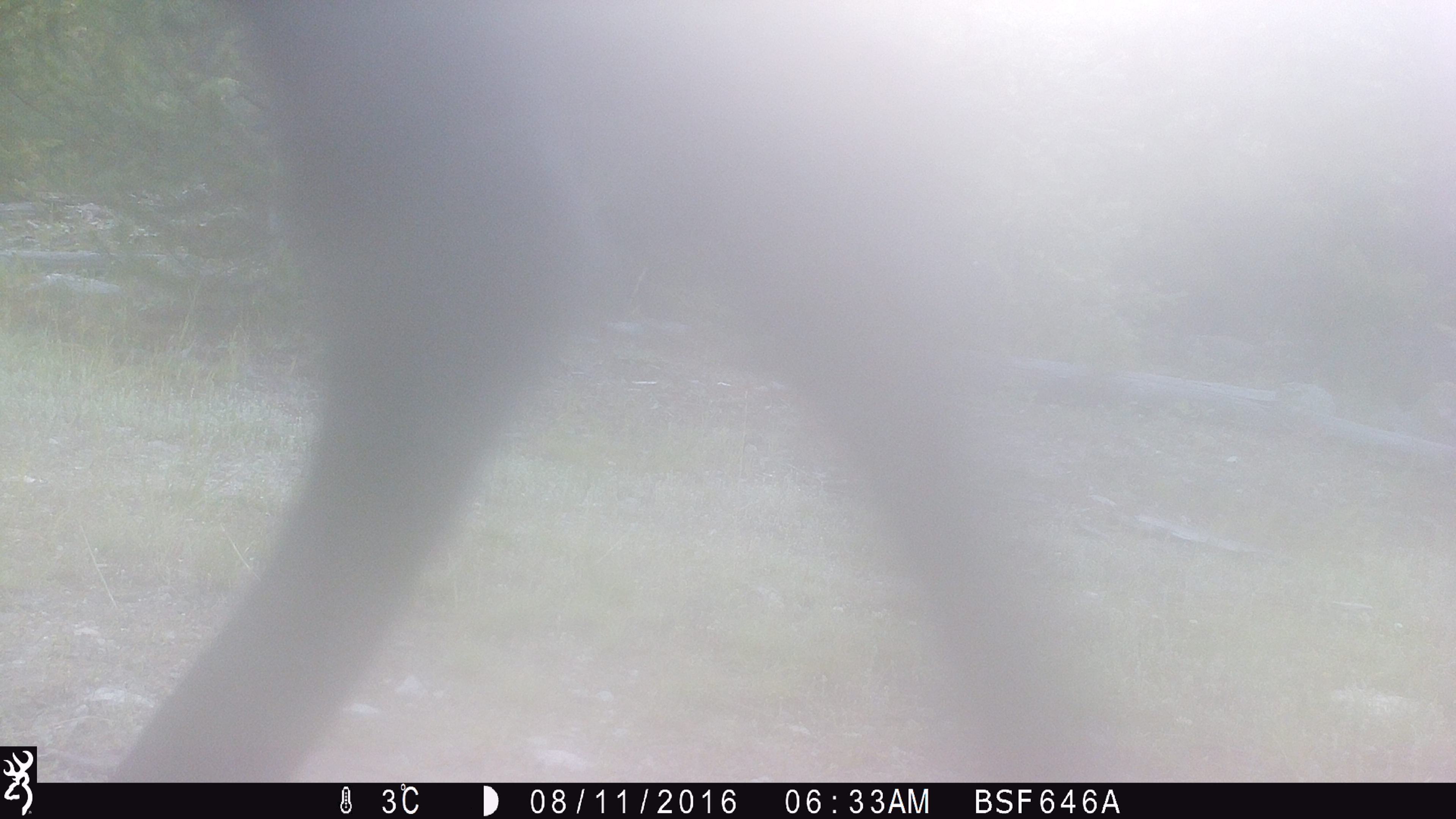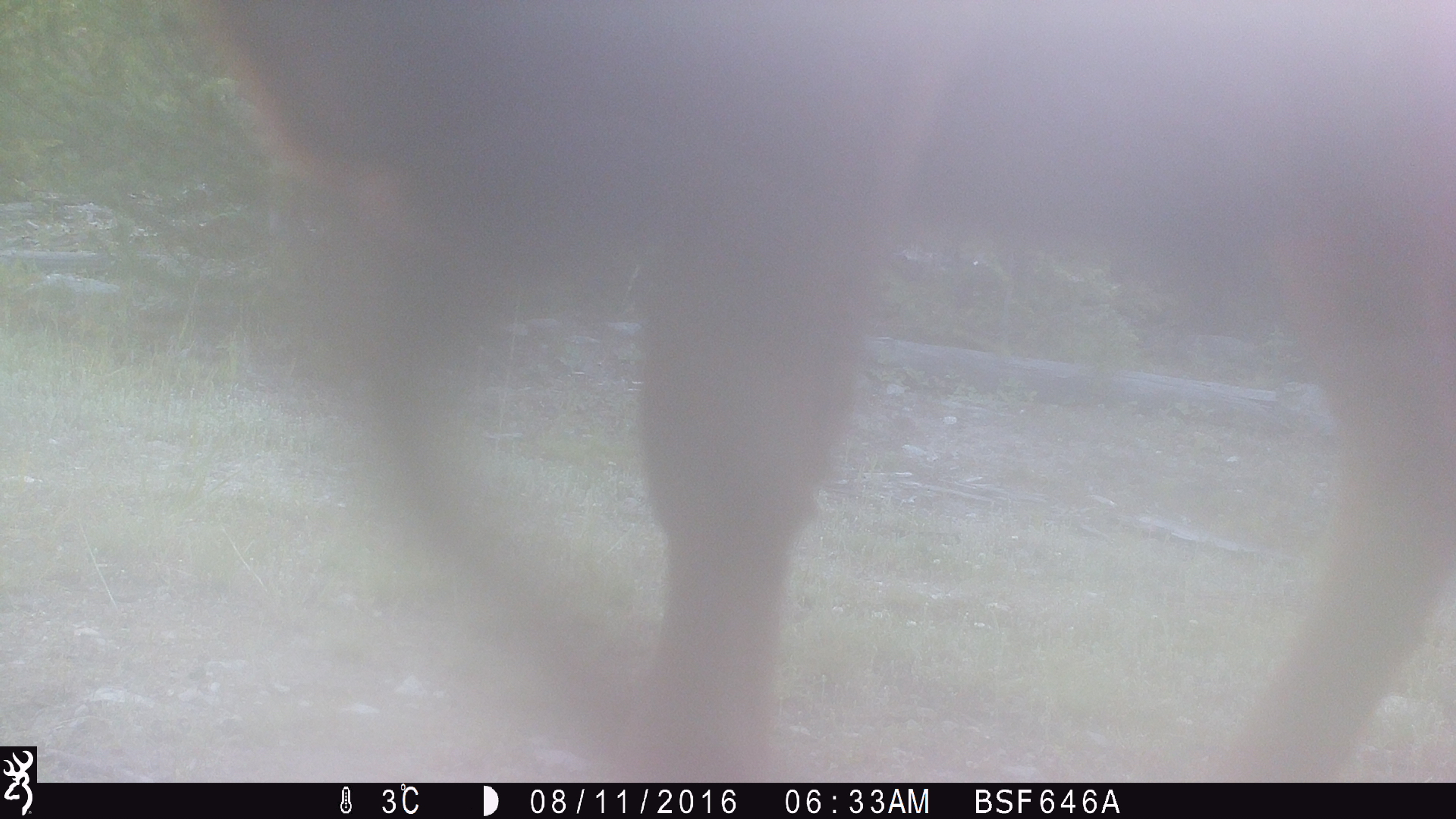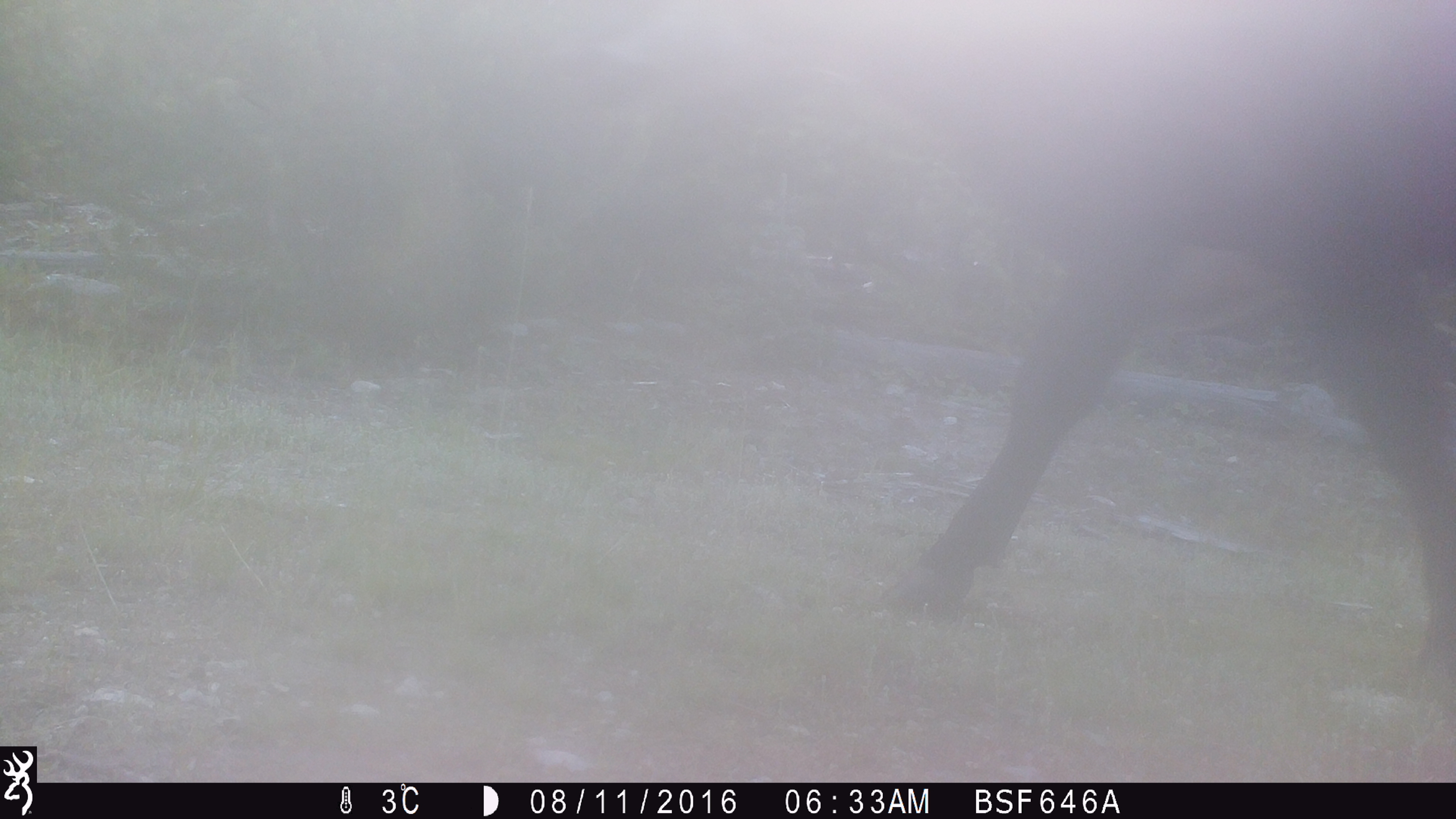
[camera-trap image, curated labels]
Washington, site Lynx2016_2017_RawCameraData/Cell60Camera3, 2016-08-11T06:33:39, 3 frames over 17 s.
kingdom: Animalia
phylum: Chordata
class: Mammalia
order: Artiodactyla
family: Bovidae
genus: Bos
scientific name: Bos taurus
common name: domestic cattle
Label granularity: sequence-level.